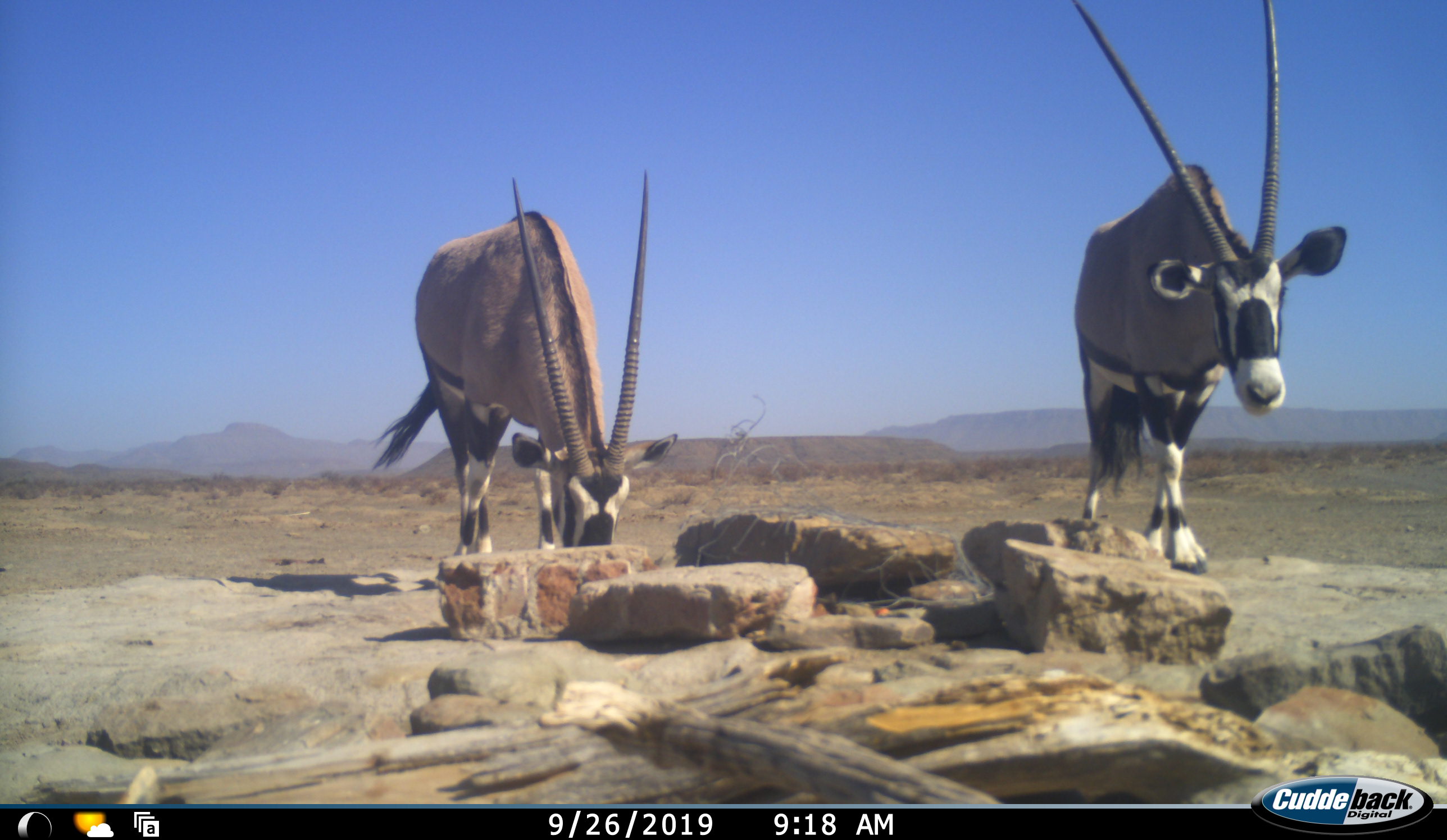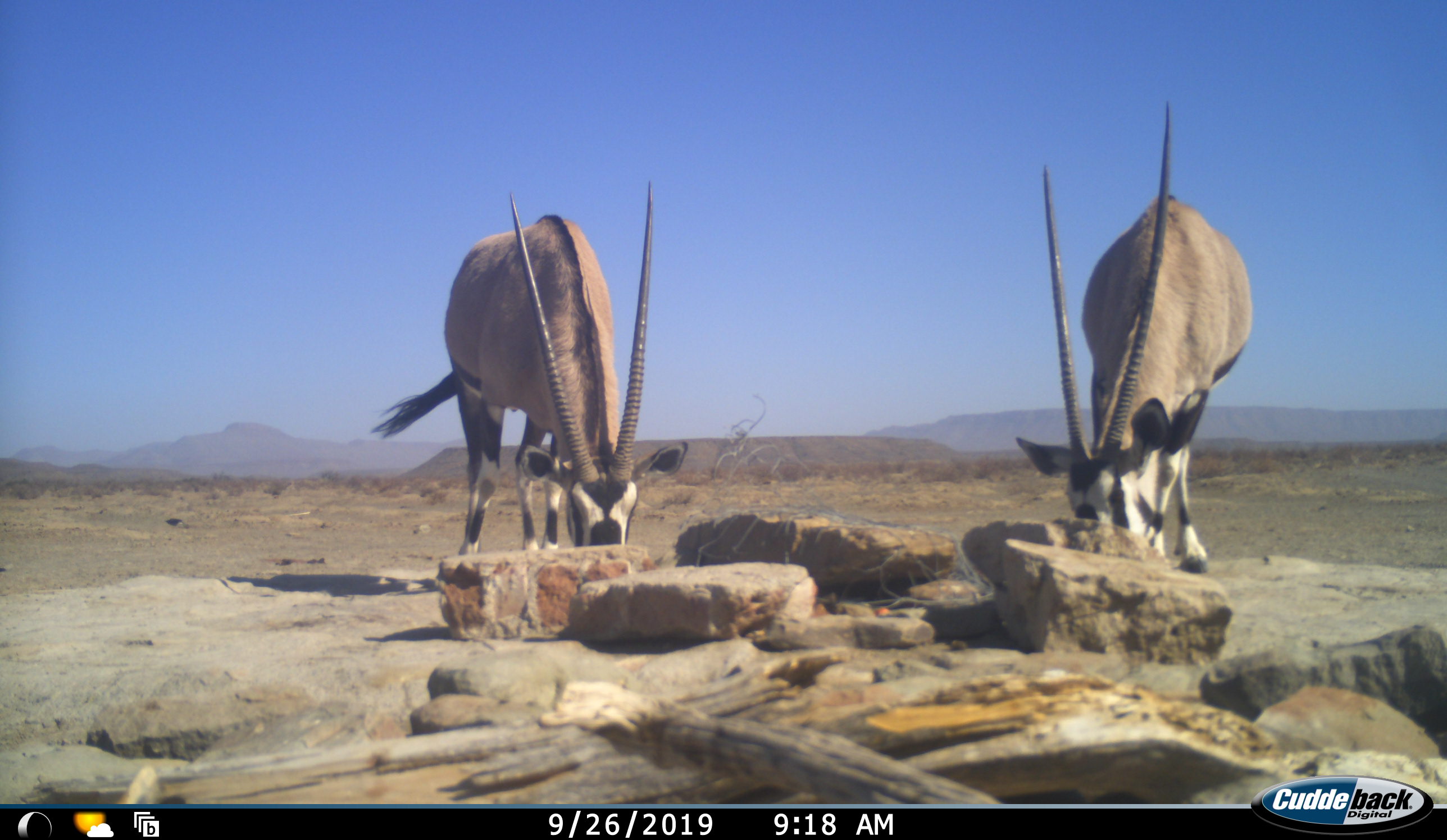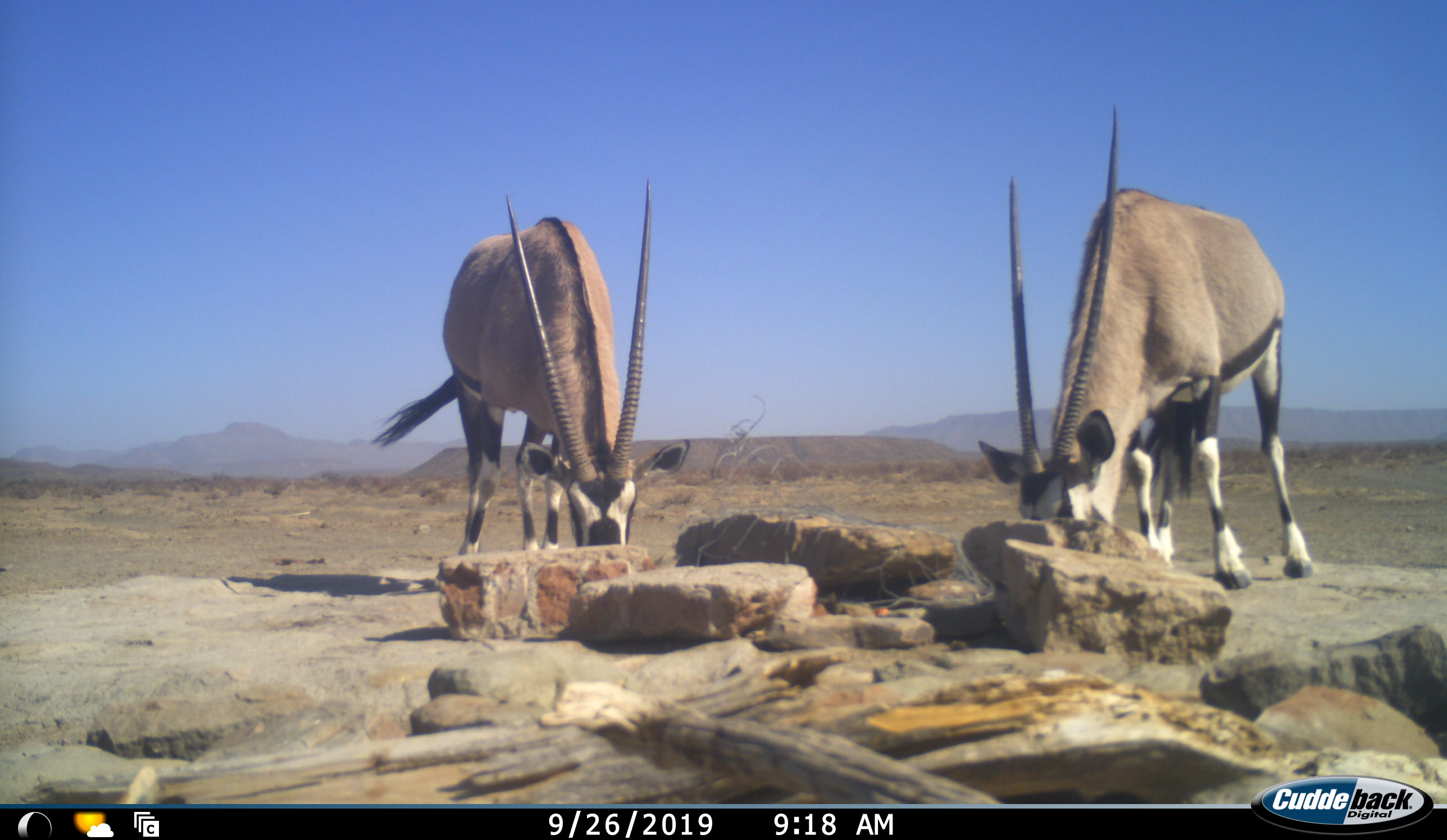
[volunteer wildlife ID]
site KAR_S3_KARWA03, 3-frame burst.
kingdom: Animalia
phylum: Chordata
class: Mammalia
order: Artiodactyla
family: Bovidae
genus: Oryx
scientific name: Oryx gazella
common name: gemsbok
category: oryx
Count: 2.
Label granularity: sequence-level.